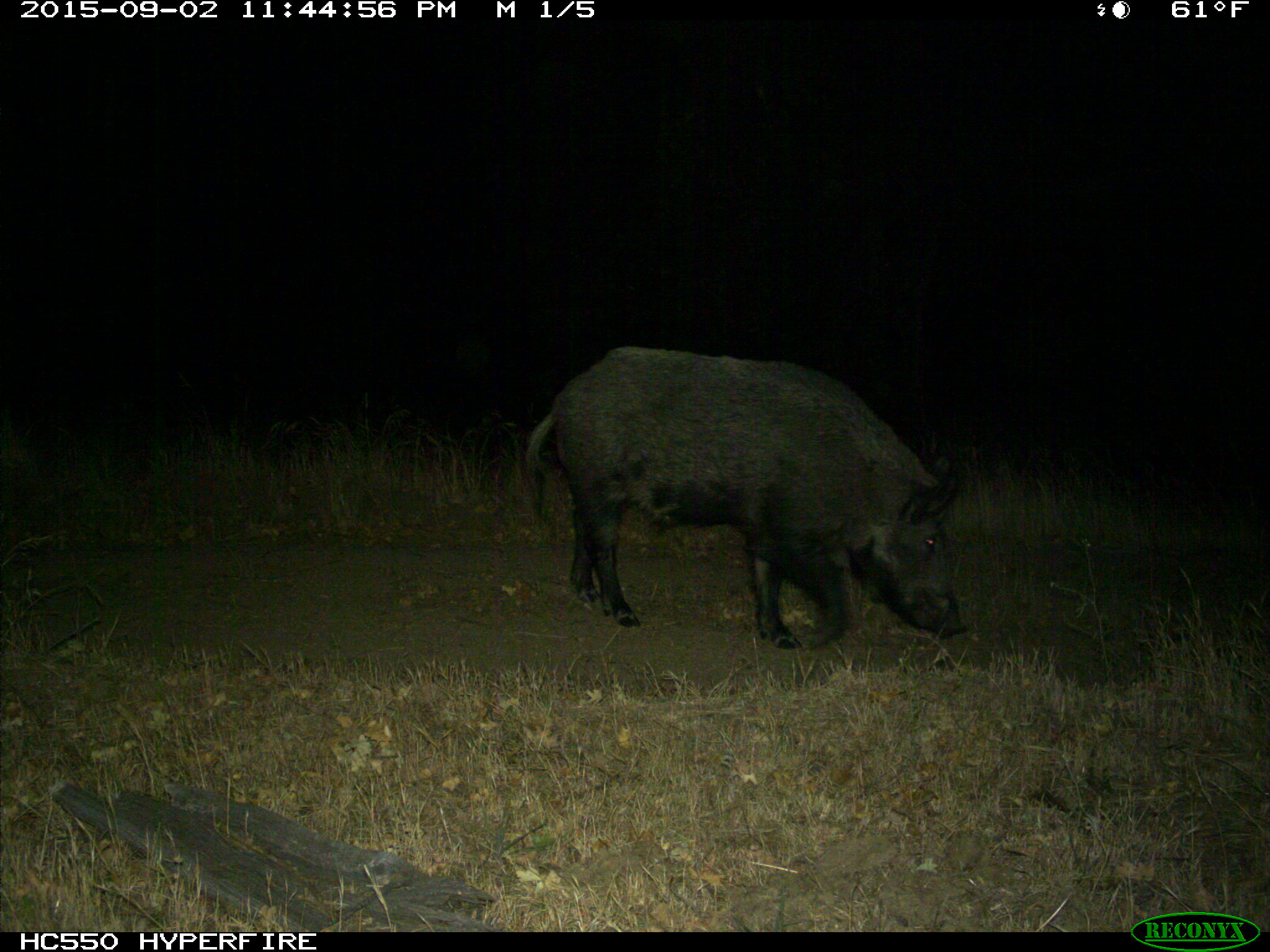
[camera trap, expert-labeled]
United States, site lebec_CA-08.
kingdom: Animalia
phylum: Chordata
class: Mammalia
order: Artiodactyla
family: Suidae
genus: Sus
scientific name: Sus scrofa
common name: wild boar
Sus scrofa (wild boar).